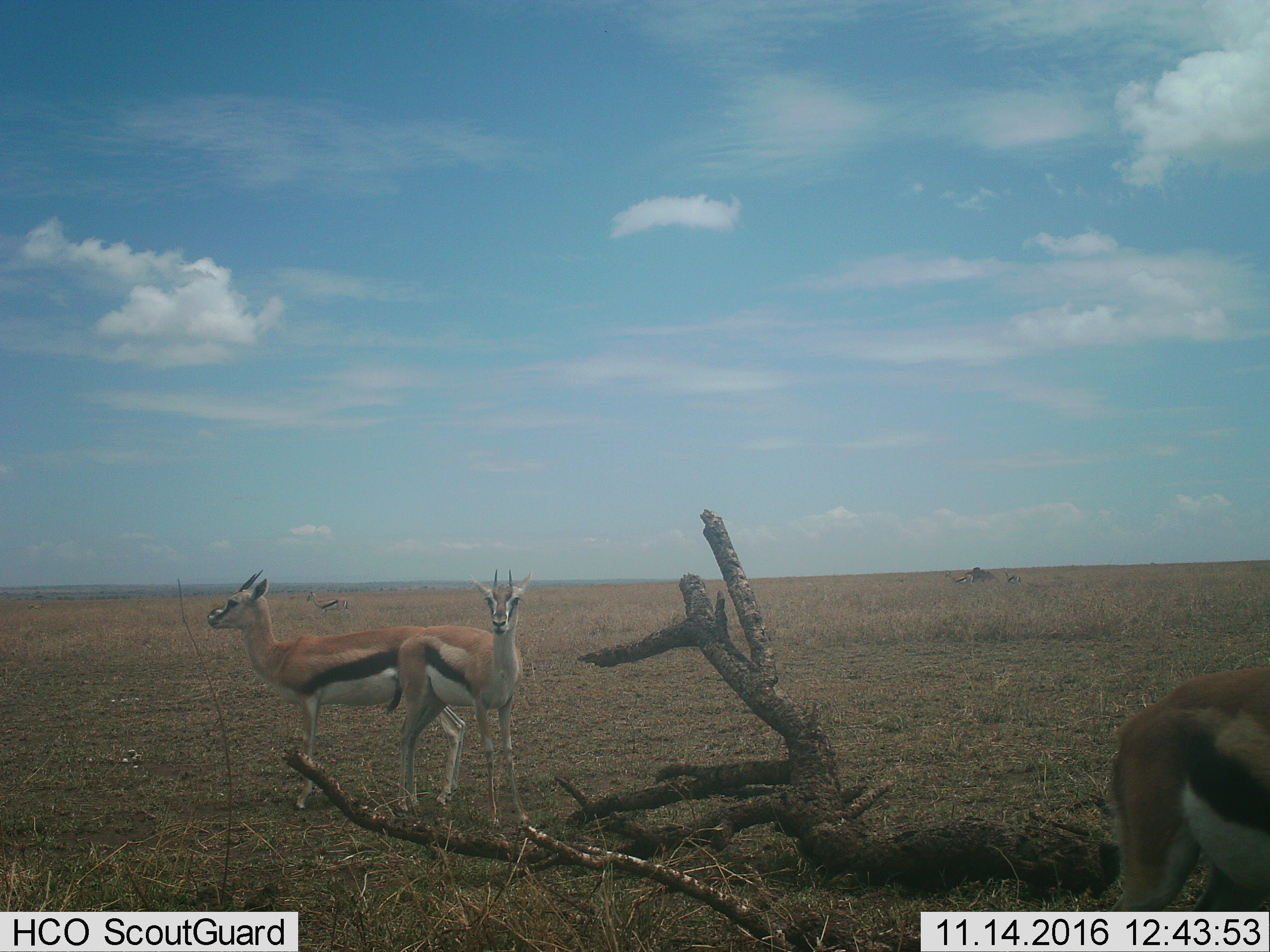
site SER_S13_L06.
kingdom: Animalia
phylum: Chordata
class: Mammalia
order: Artiodactyla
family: Bovidae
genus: Eudorcas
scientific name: Eudorcas thomsonii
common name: thomson's gazelle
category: gazellethomsons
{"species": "gazellethomsons (thomson's gazelle) (Eudorcas thomsonii)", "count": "6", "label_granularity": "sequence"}